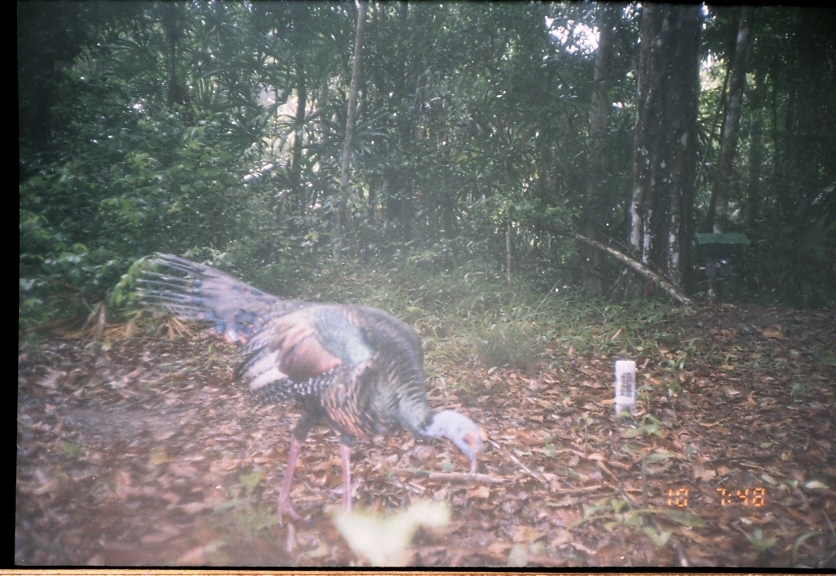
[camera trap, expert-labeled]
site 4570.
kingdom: Animalia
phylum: Chordata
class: Aves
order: Galliformes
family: Phasianidae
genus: Meleagris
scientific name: Meleagris ocellata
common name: ocellated turkey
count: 1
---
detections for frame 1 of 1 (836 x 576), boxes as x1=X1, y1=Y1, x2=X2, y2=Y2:
meleagris ocellata: x1=134, y1=251, x2=487, y2=528